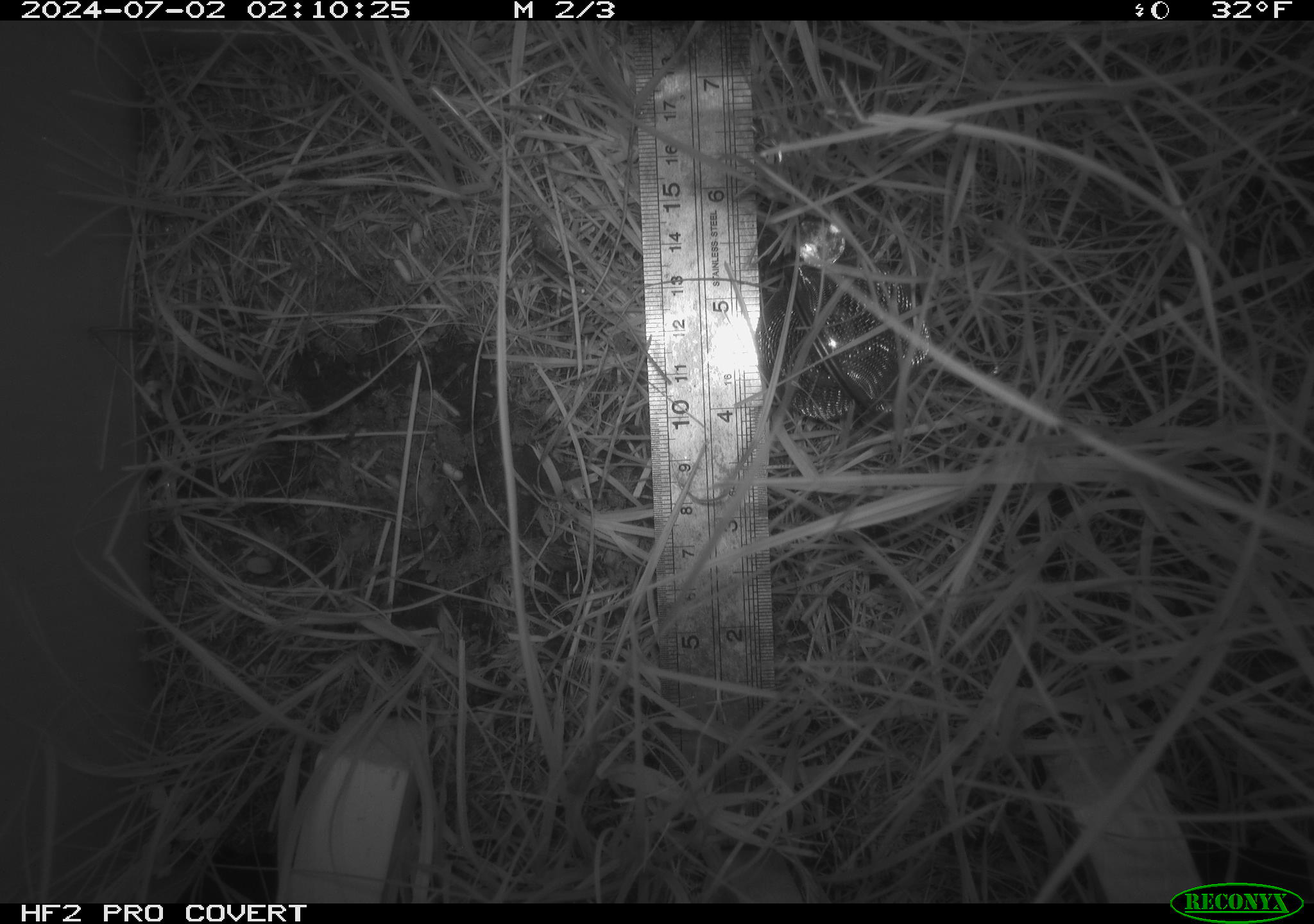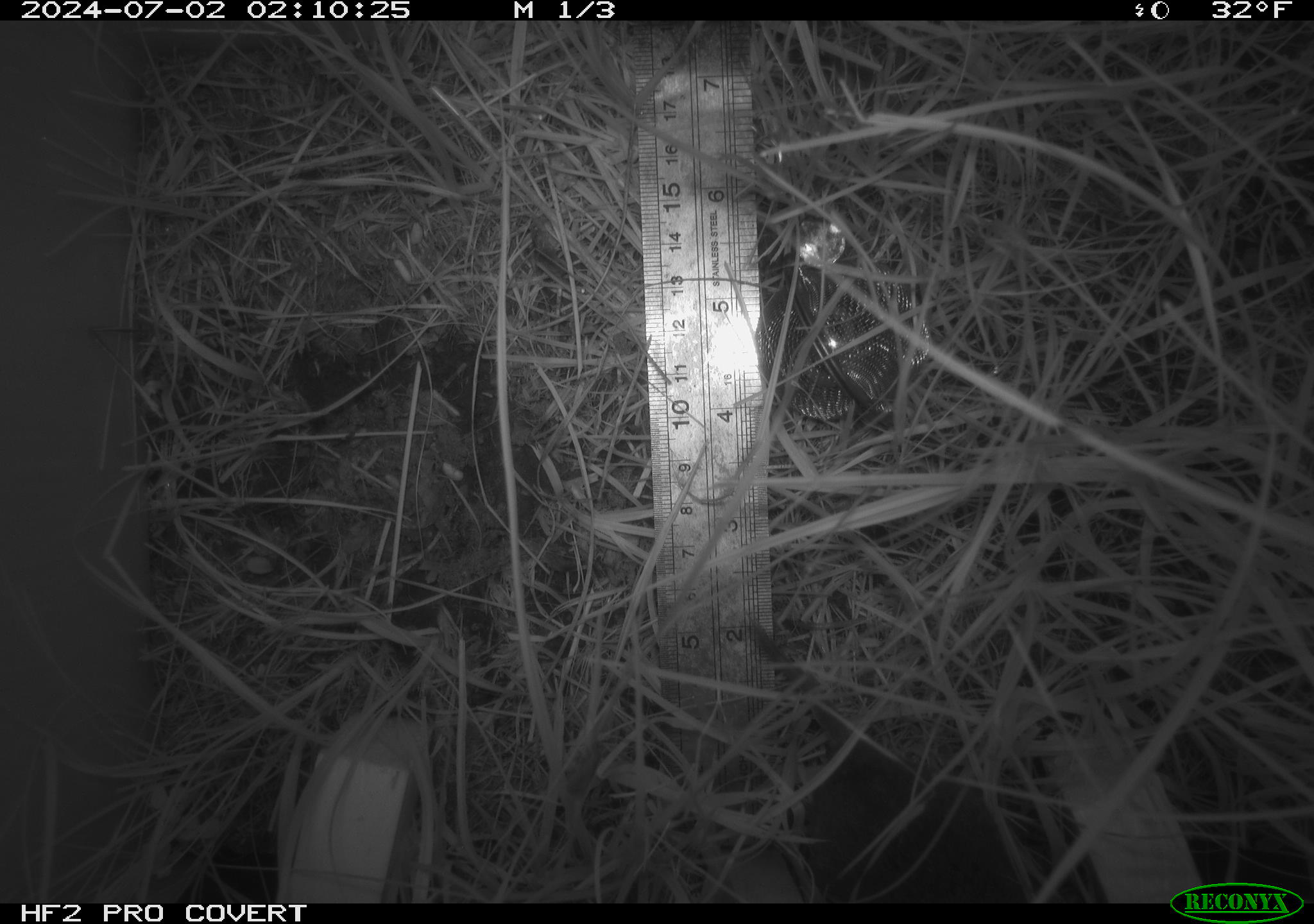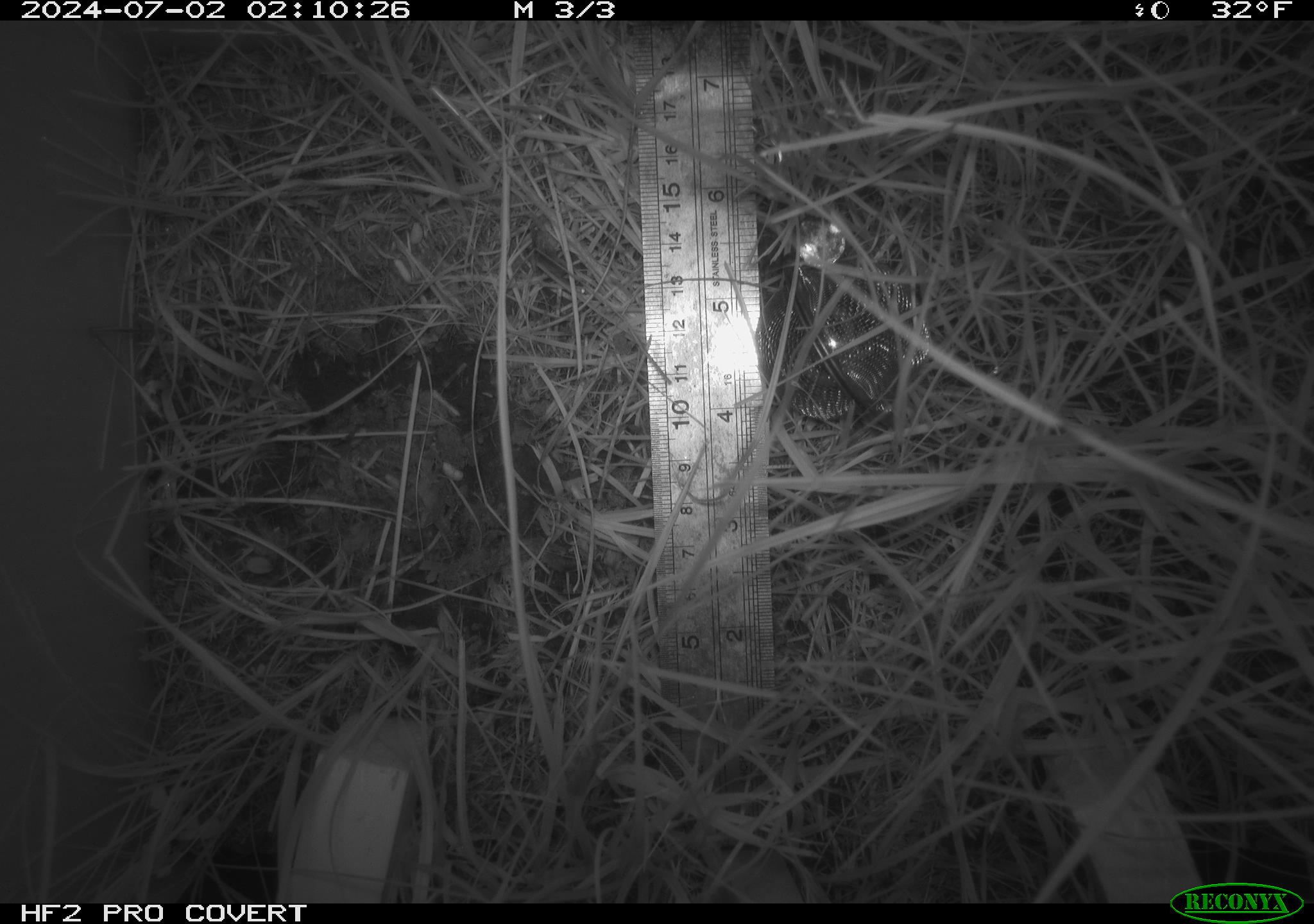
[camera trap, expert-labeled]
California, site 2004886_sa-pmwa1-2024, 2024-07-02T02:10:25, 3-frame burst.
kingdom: Animalia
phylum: Chordata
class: Mammalia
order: Rodentia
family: Cricetidae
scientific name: Arvicolinae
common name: voles, lemmings, and muskrats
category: arvicolinae subfamily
Arvicolinae subfamily (voles, lemmings, and muskrats) (Arvicolinae).